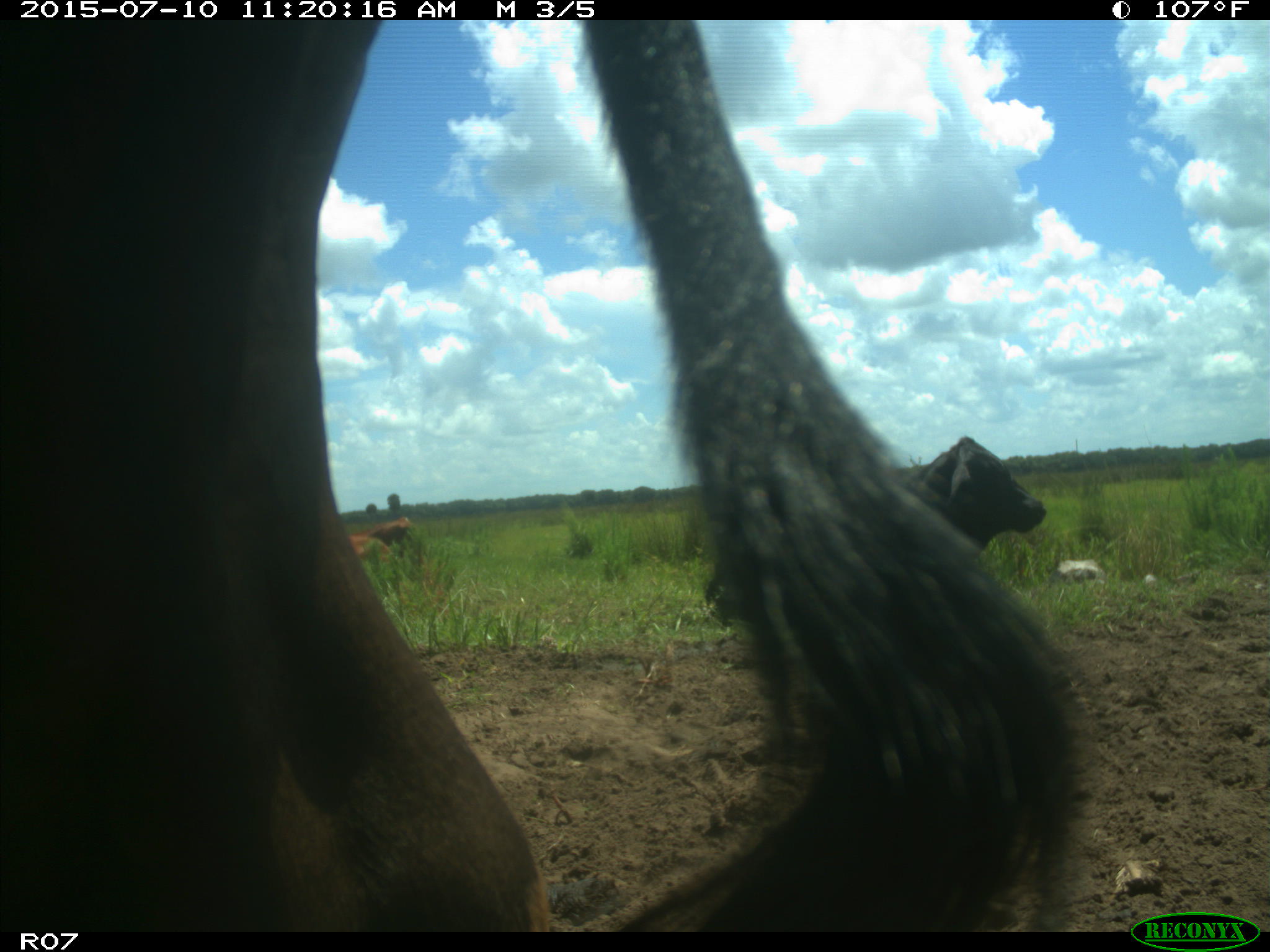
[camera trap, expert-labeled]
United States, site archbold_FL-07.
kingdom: Animalia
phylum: Chordata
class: Mammalia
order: Artiodactyla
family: Bovidae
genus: Bos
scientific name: Bos taurus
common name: domestic cow